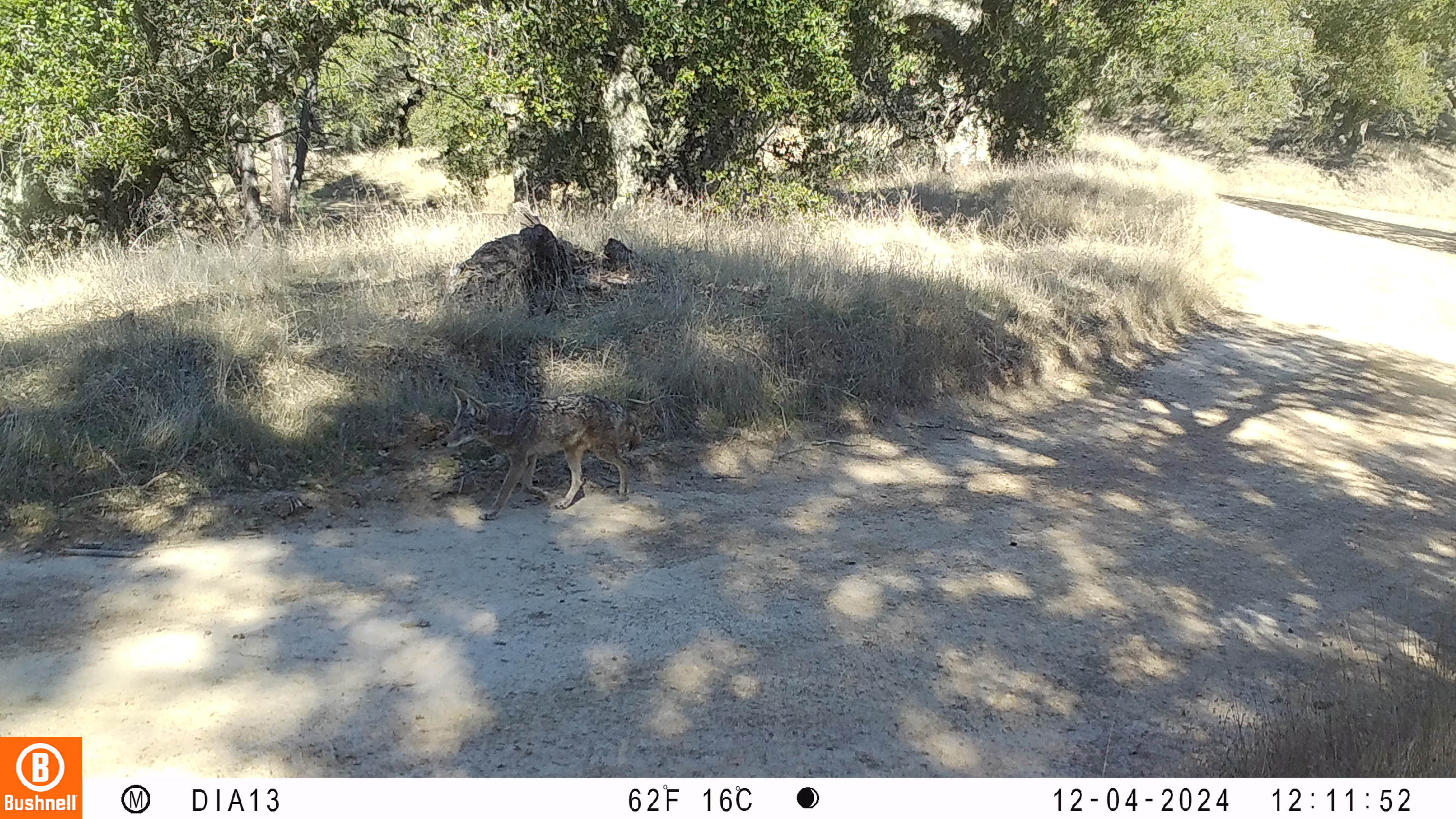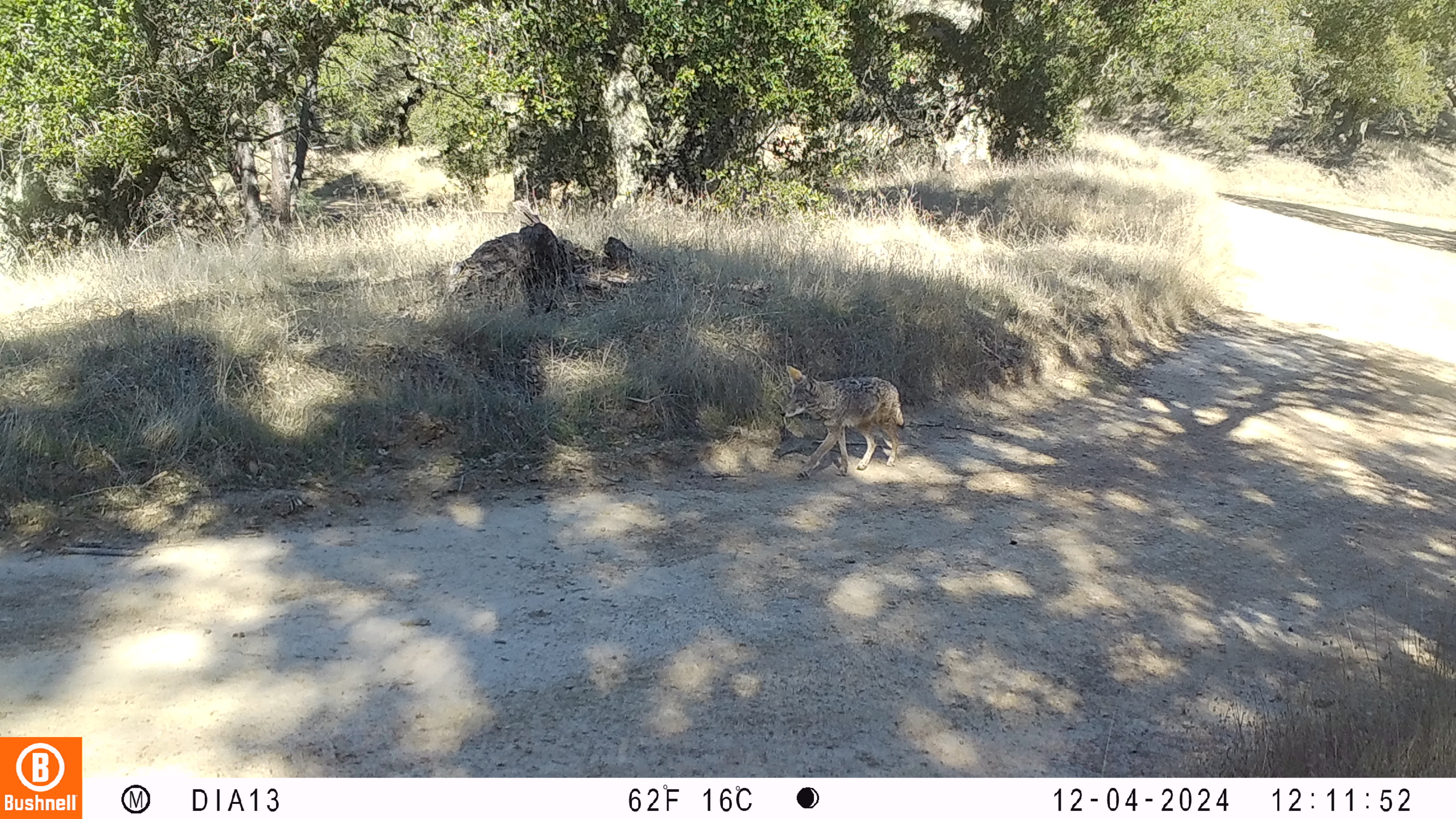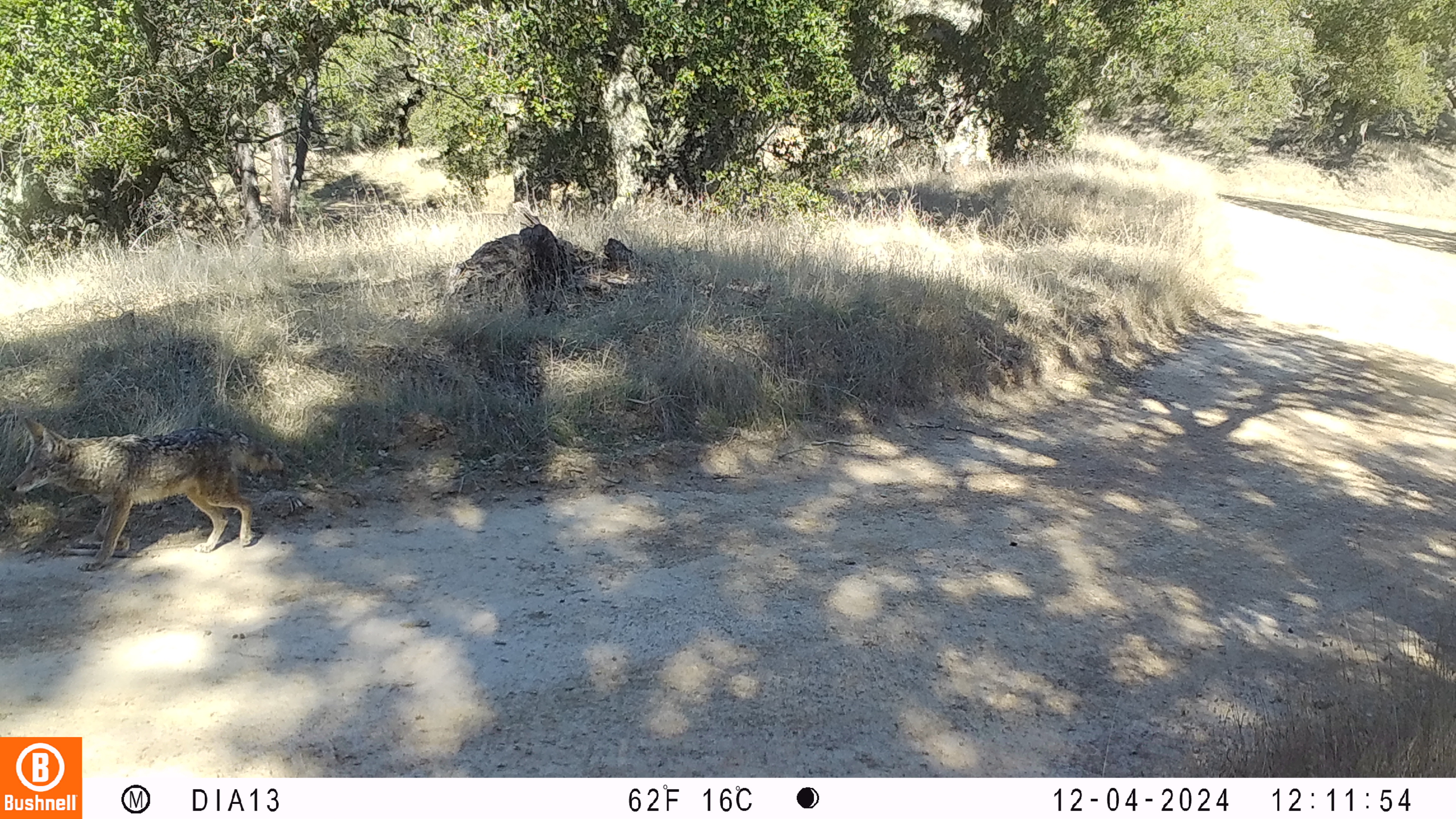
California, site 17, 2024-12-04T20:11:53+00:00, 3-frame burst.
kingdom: Animalia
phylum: Chordata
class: Mammalia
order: Carnivora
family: Canidae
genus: Canis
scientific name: Canis latrans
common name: coyote